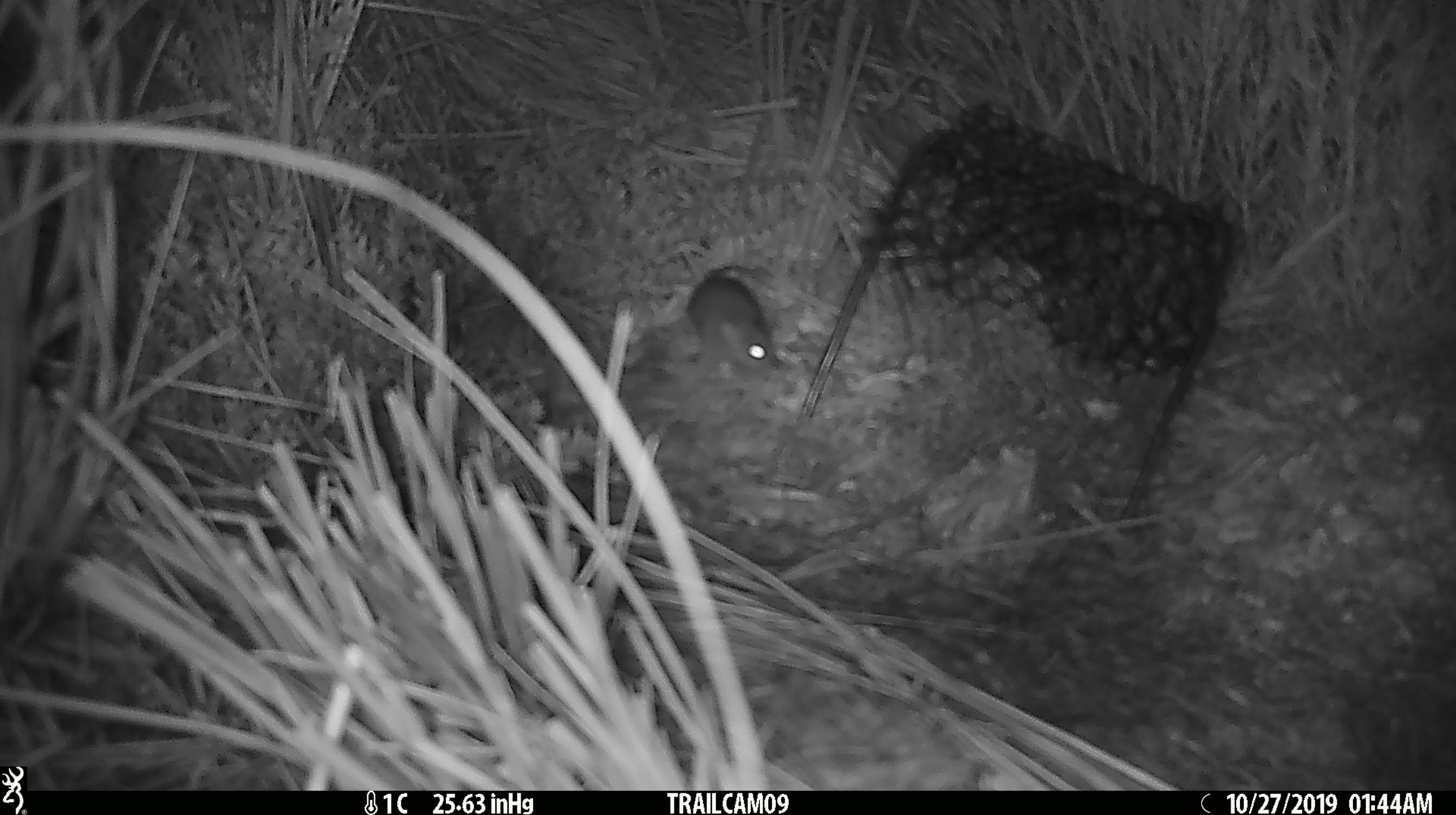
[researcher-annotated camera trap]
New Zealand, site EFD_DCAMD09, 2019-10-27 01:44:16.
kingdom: Animalia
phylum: Chordata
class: Mammalia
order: Rodentia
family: Muridae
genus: Mus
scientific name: Mus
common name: mouse